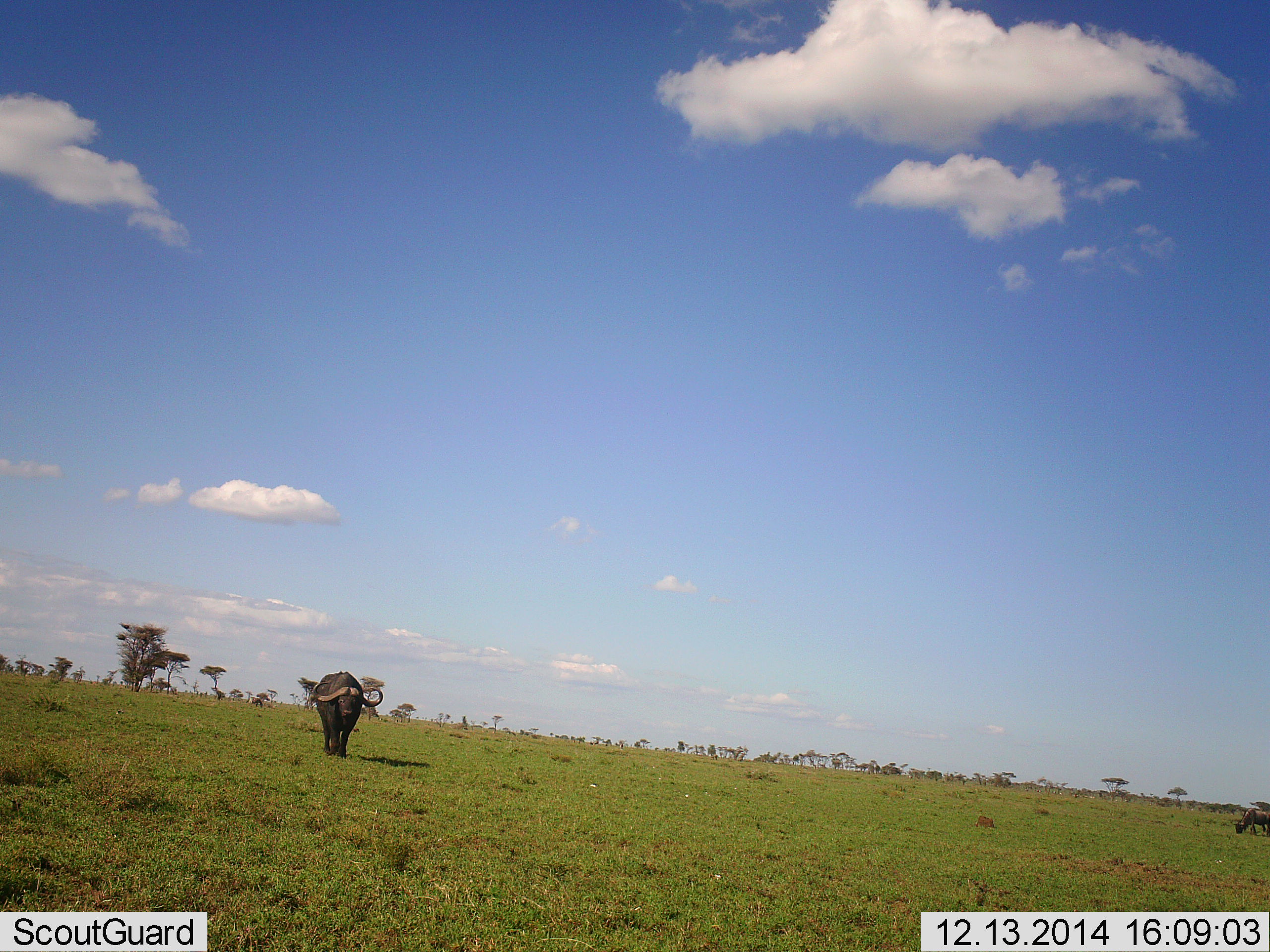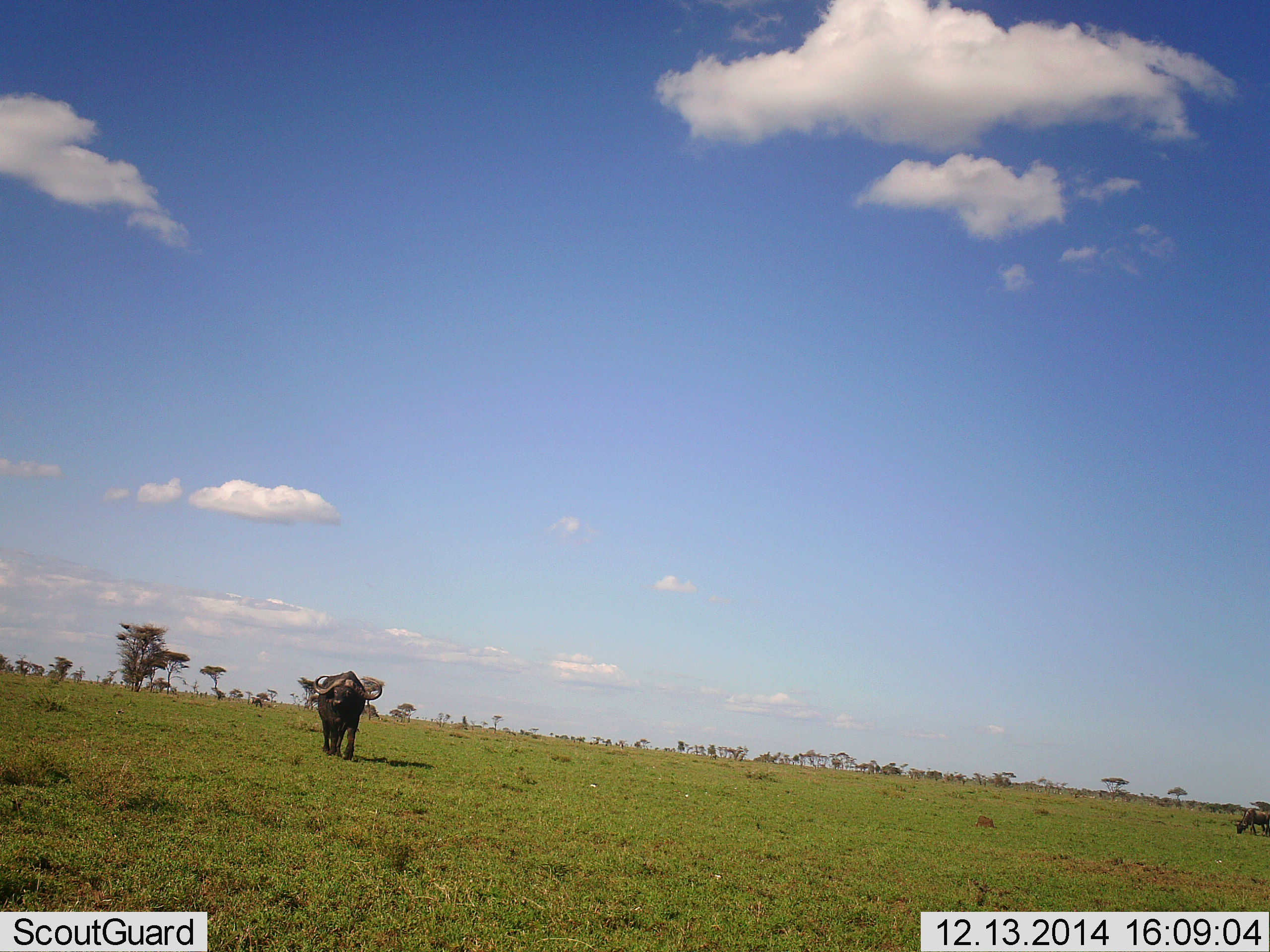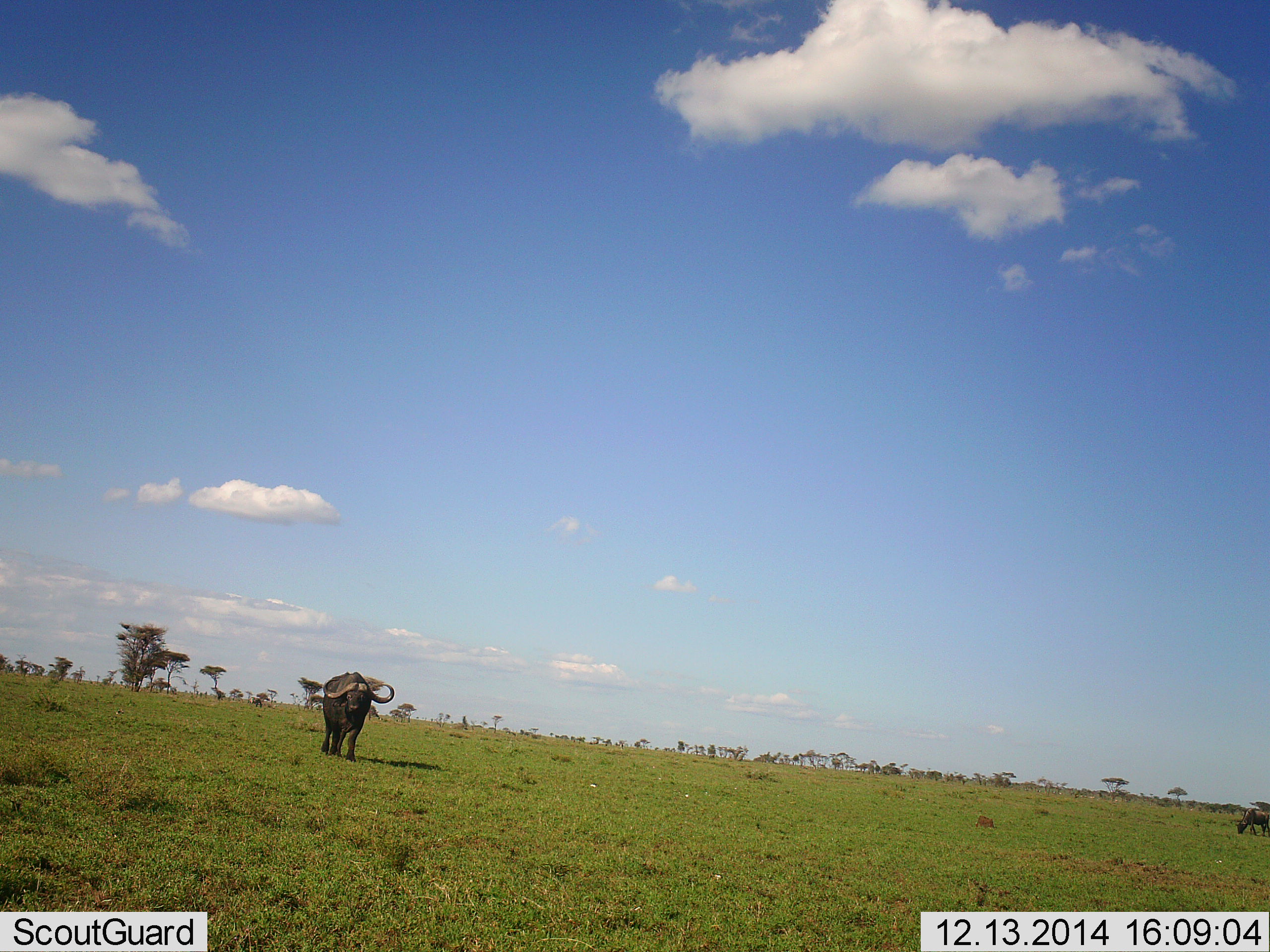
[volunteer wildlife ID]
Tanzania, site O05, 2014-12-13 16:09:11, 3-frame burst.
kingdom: Animalia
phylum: Chordata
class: Mammalia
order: Artiodactyla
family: Bovidae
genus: Syncerus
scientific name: Syncerus caffer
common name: cape buffalo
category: buffalo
Buffalo (cape buffalo) (Syncerus caffer), count 2. Behavior (volunteer vote fractions): standing 17%, resting 0%, moving 92%, interacting 0%. Young present (vote fraction): 0%. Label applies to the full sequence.